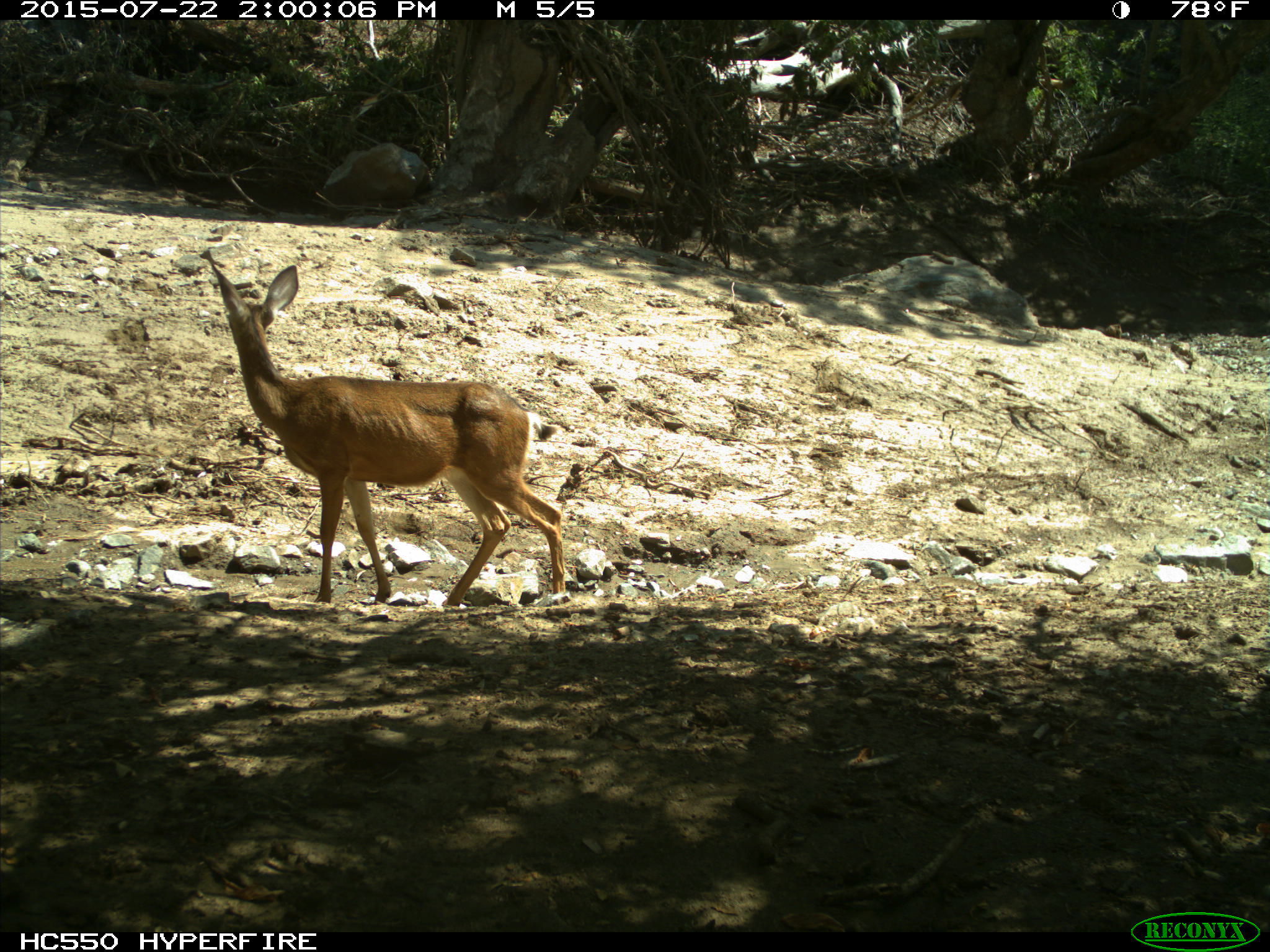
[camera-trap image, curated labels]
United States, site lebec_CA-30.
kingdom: Animalia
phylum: Chordata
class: Mammalia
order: Artiodactyla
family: Cervidae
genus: Odocoileus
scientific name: Odocoileus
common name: deer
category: unidentified deer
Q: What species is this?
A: Unidentified deer (deer) (Odocoileus).